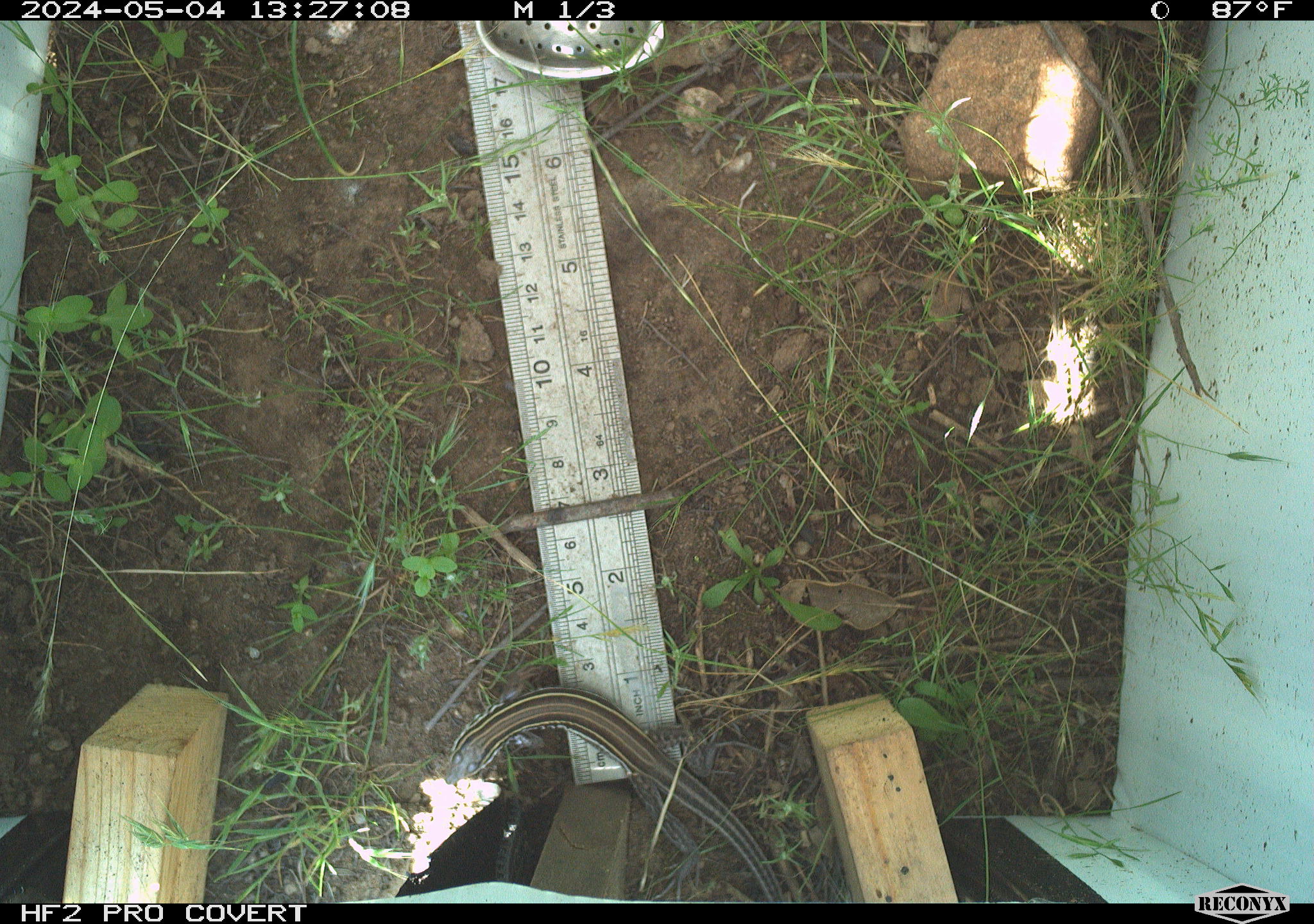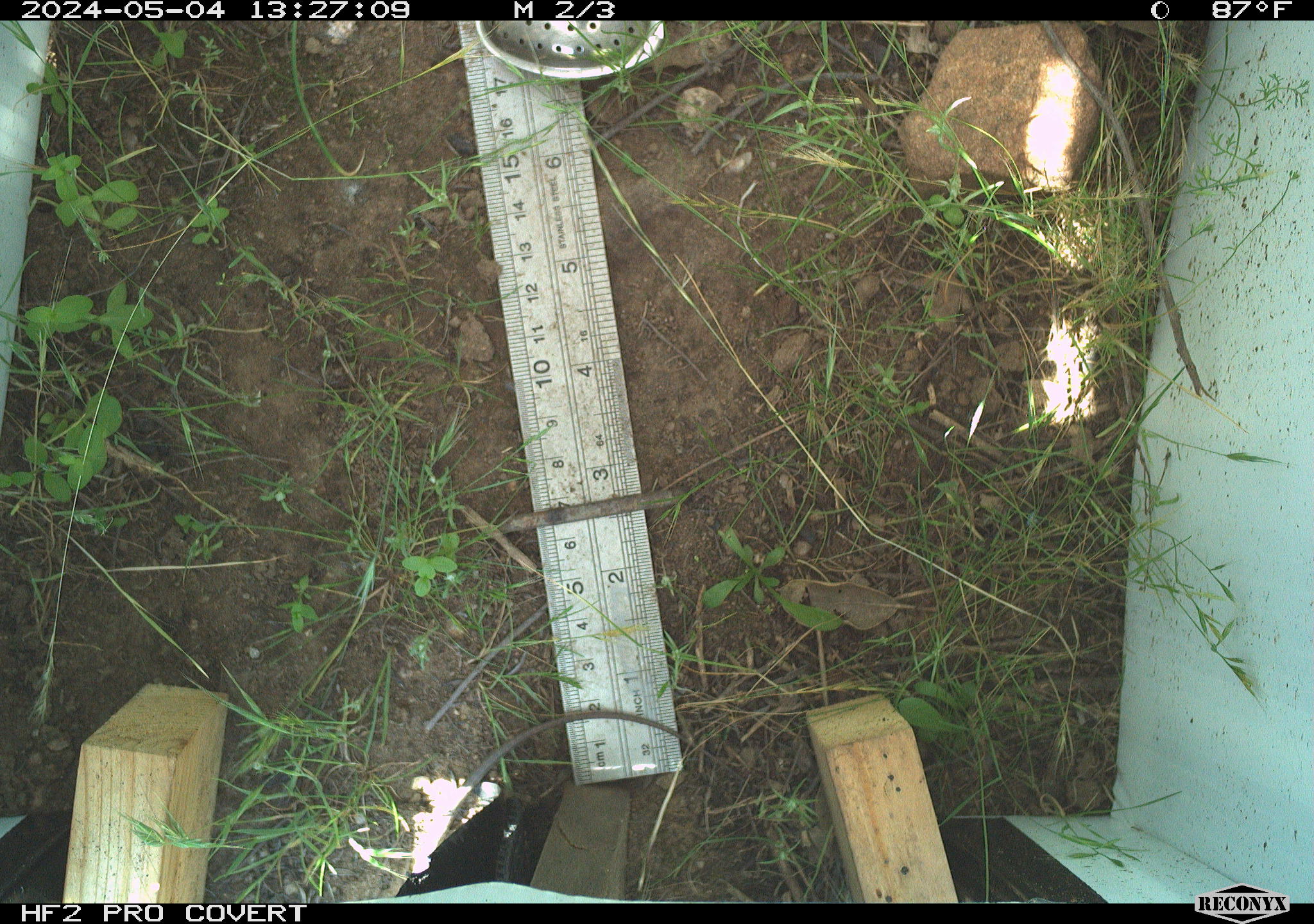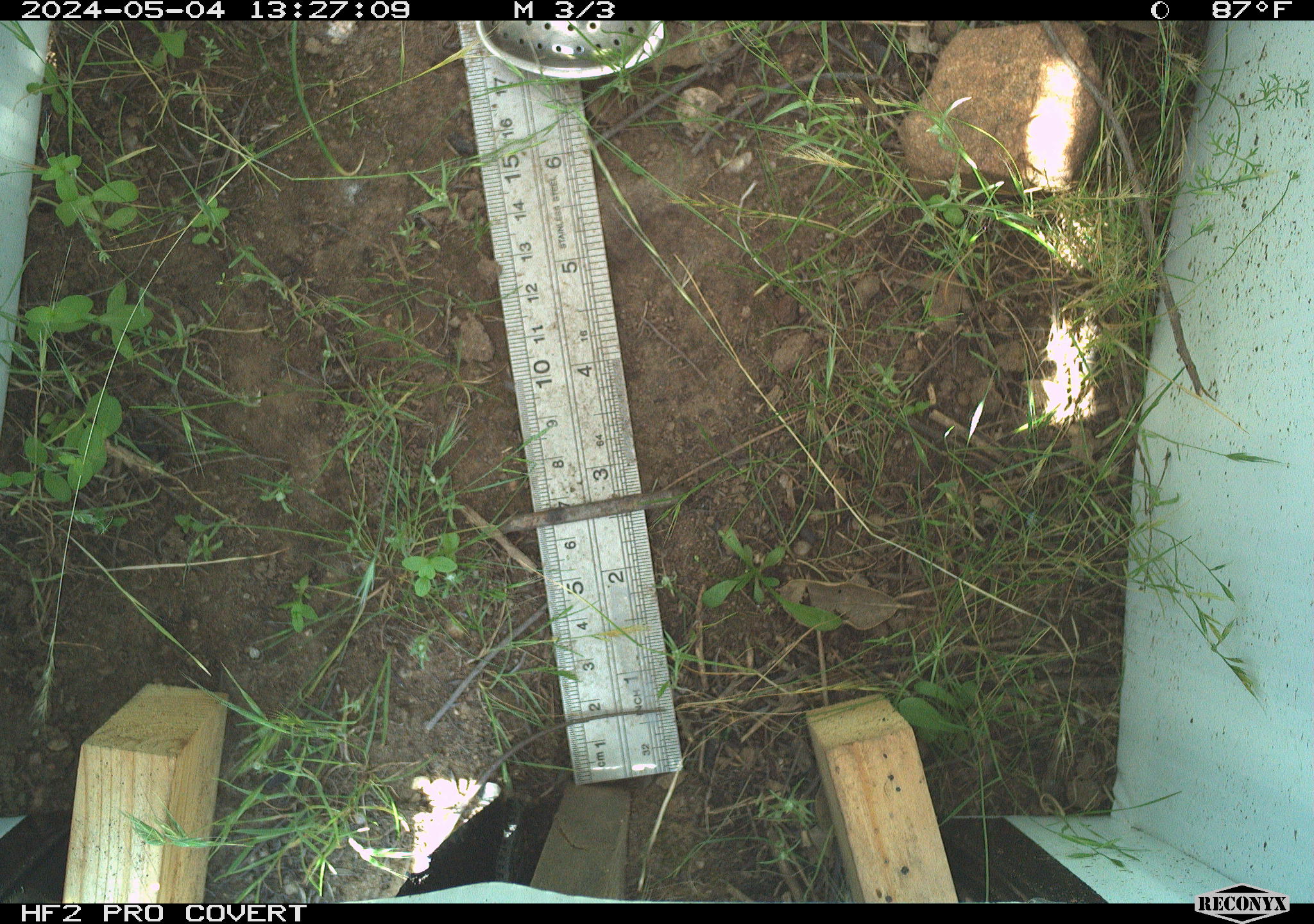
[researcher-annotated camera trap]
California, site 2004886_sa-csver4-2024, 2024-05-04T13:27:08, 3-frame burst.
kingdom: Animalia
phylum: Chordata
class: Reptilia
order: Squamata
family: Teiidae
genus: Aspidoscelis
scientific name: Aspidoscelis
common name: whiptail lizards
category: aspidoscelis species